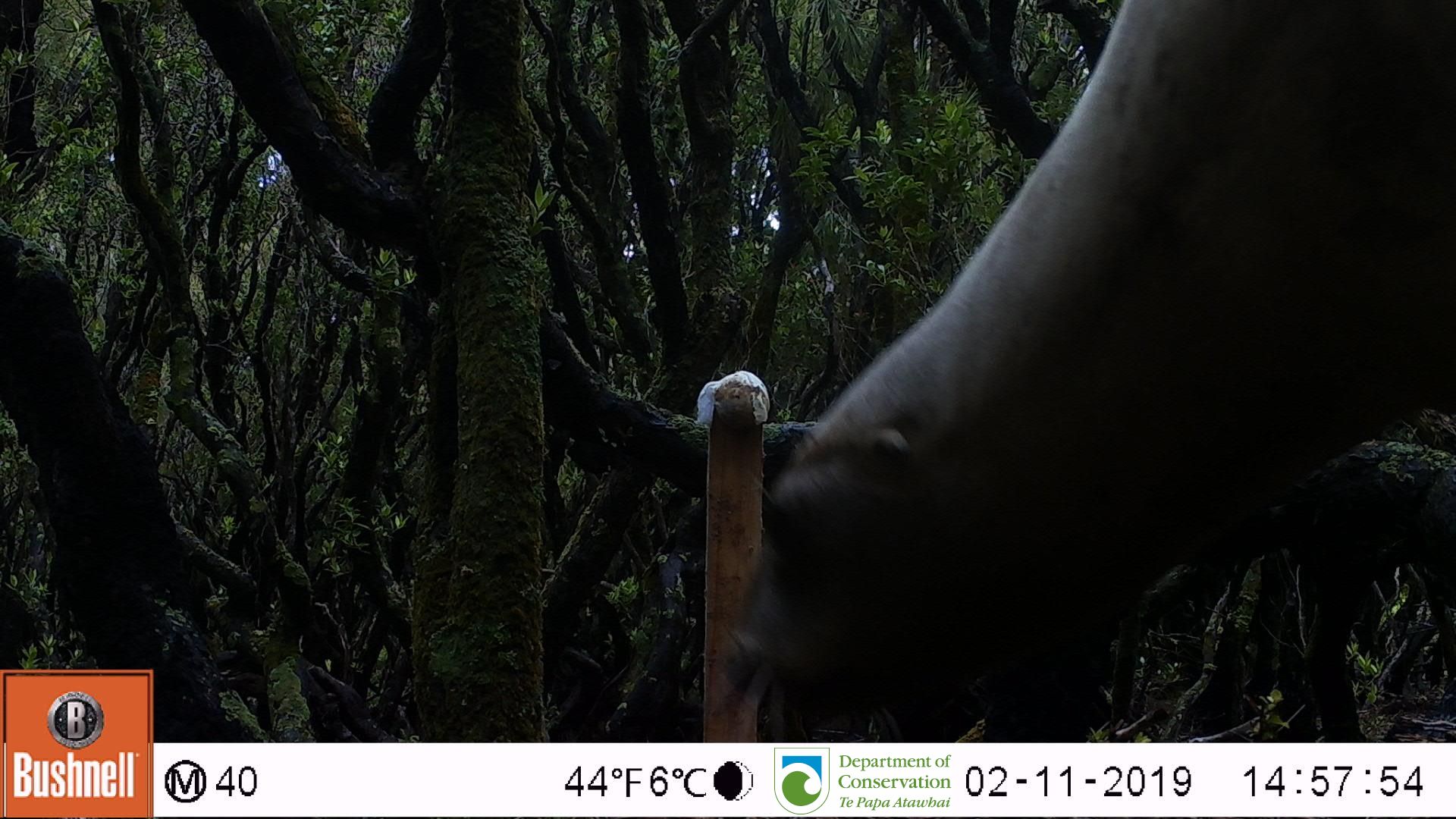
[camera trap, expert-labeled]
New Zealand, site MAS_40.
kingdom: Animalia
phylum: Chordata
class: Mammalia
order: Carnivora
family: Otariidae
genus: Phocarctos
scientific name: Phocarctos hookeri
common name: new zealand sea lion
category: sealion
Sealion (new zealand sea lion) (Phocarctos hookeri).